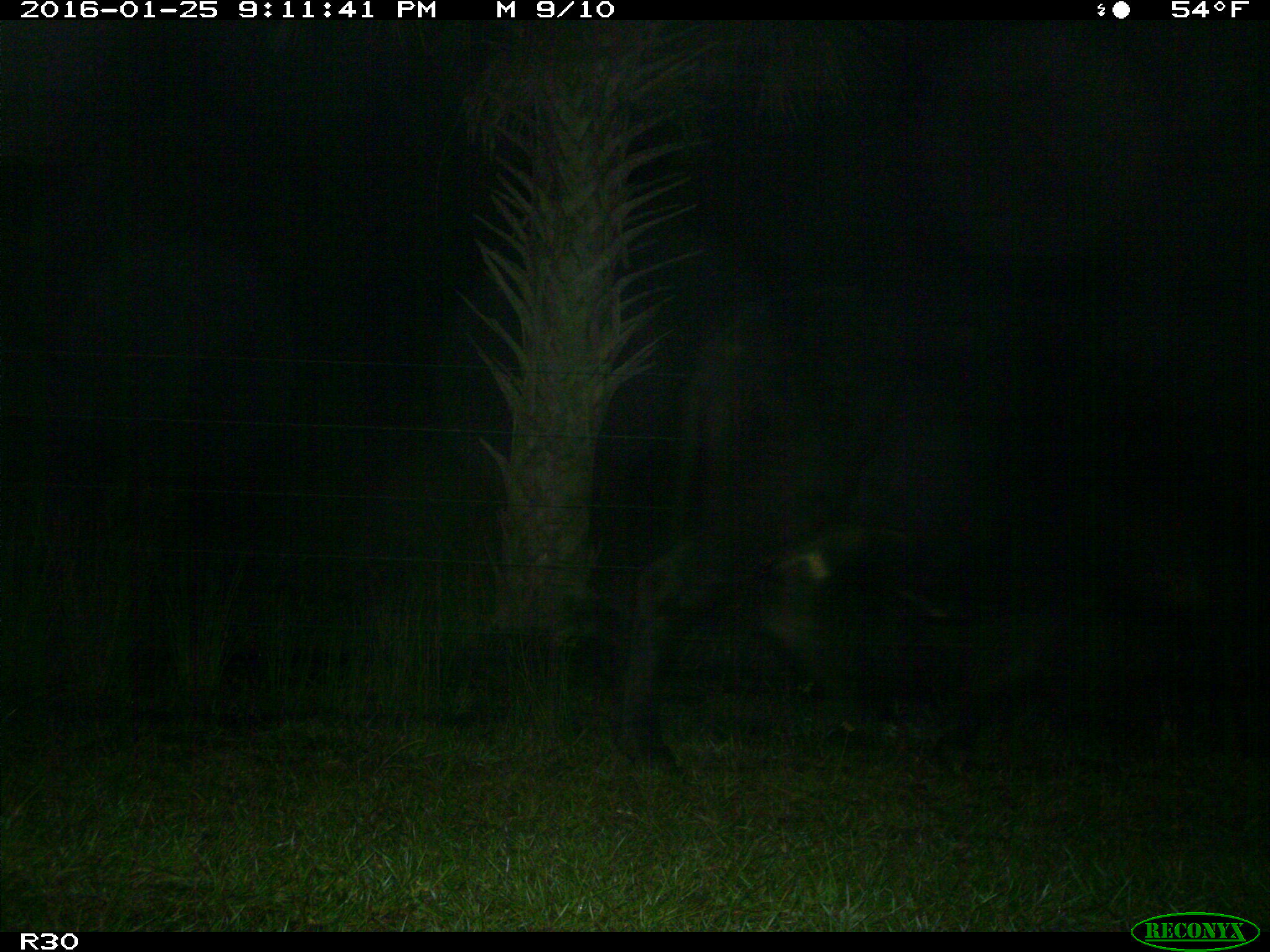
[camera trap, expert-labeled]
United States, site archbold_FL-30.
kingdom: Animalia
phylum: Chordata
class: Mammalia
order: Artiodactyla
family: Bovidae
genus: Bos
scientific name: Bos taurus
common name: domestic cow